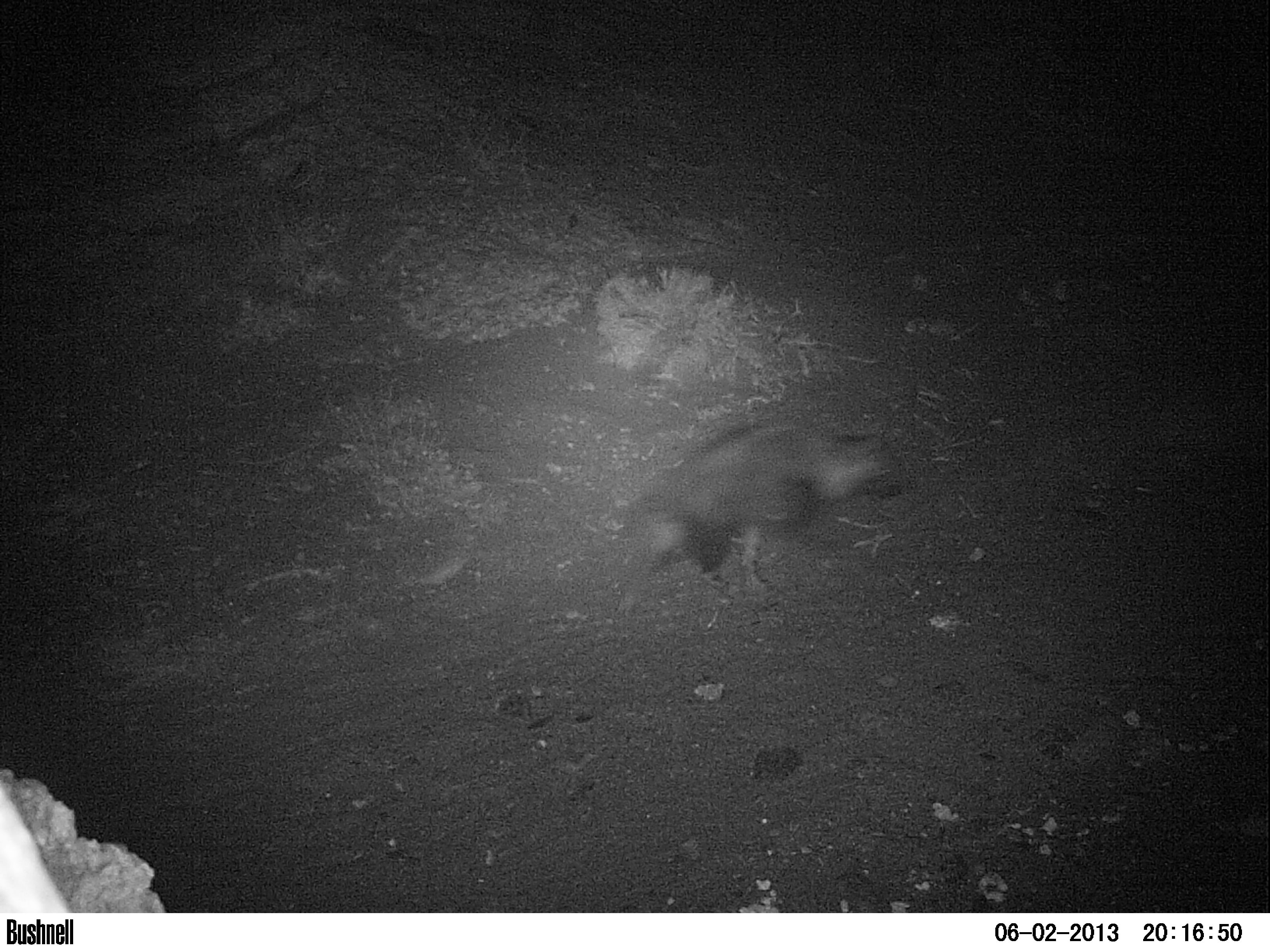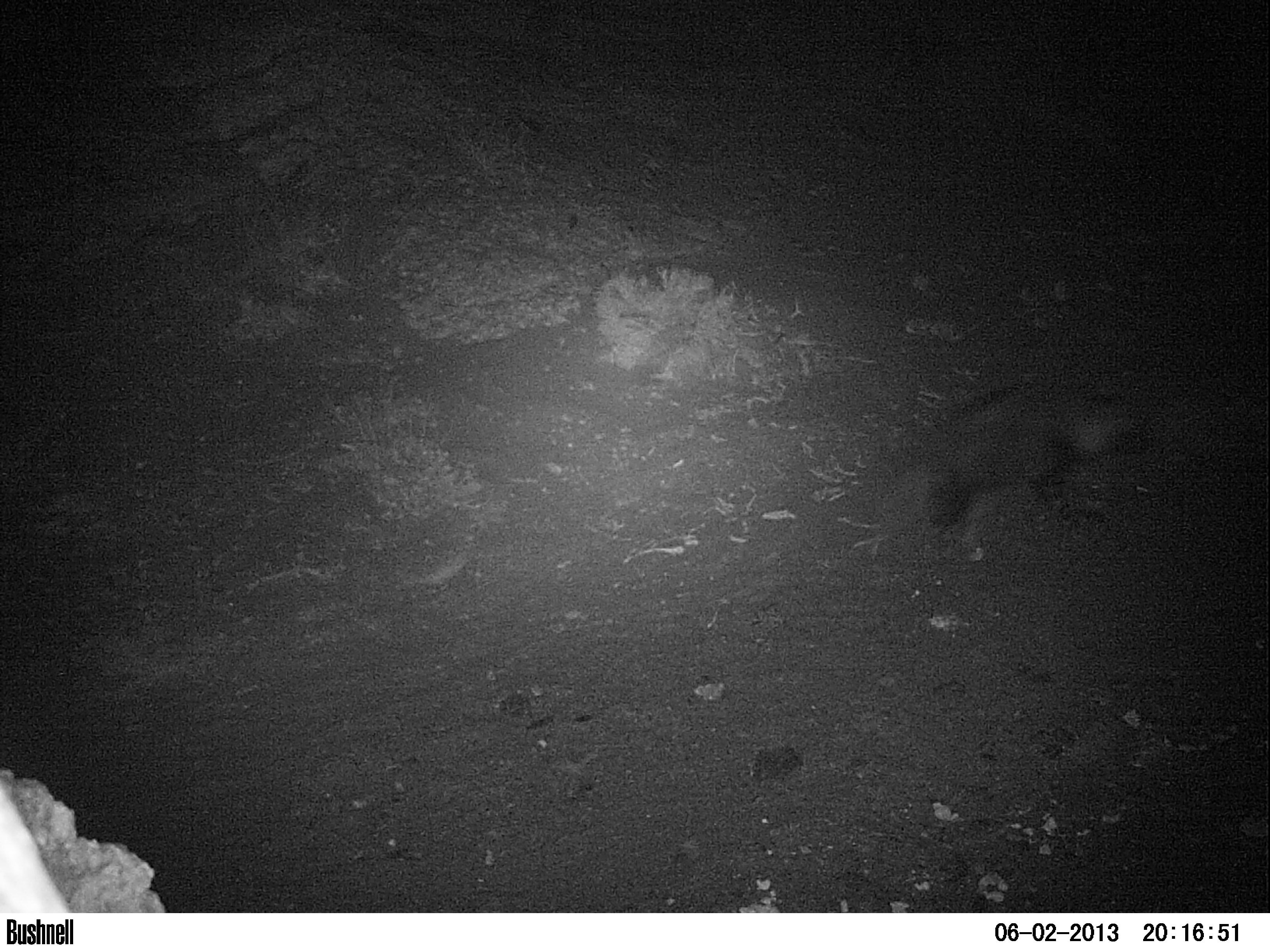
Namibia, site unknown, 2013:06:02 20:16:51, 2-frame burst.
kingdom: Animalia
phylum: Chordata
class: Mammalia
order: Carnivora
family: Hyaenidae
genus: Parahyaena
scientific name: Parahyaena brunnea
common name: brown hyena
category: hyaena brunnea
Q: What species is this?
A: Hyaena brunnea (brown hyena) (Parahyaena brunnea).